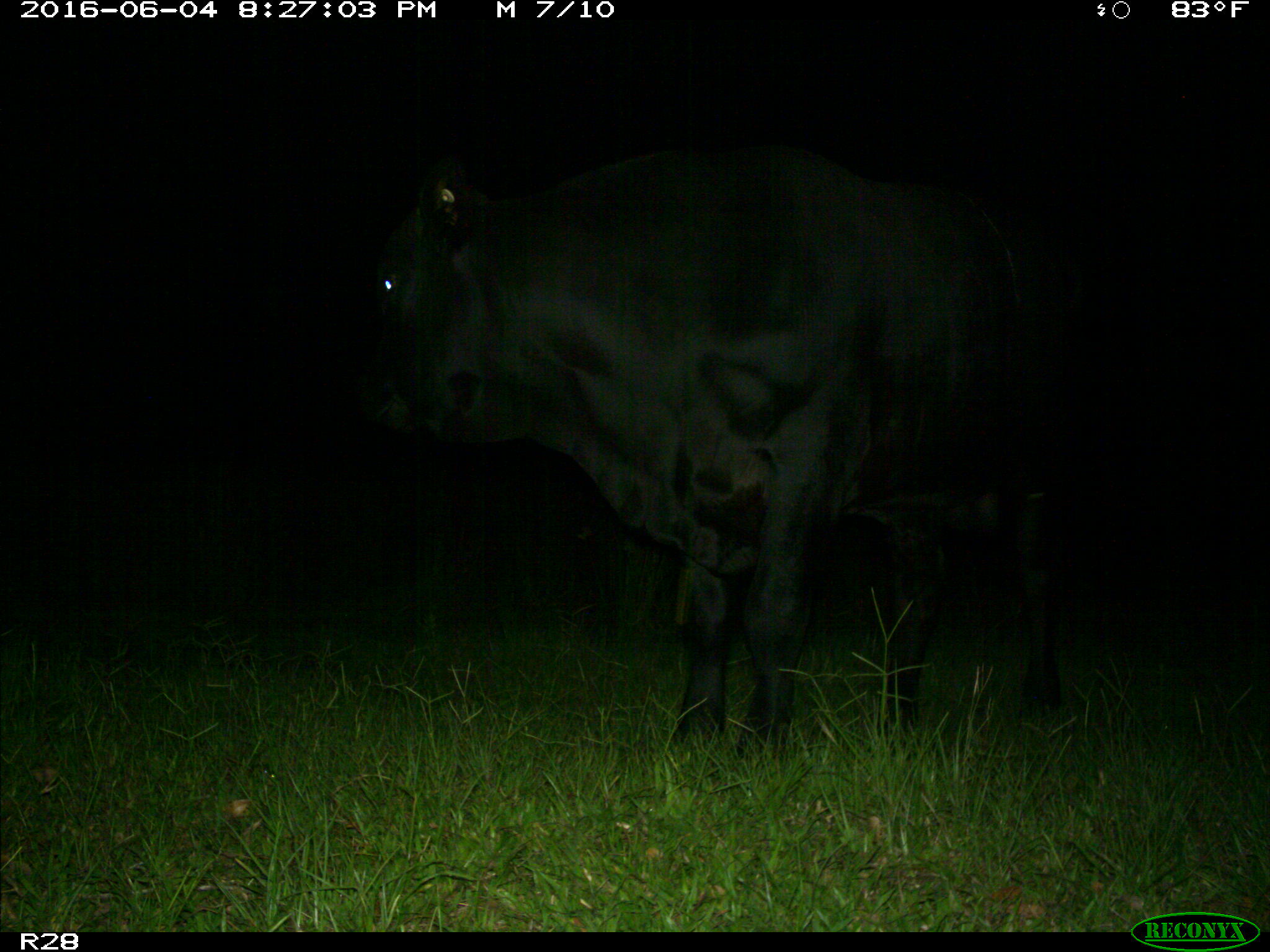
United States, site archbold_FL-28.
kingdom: Animalia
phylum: Chordata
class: Mammalia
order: Artiodactyla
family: Bovidae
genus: Bos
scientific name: Bos taurus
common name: domestic cow